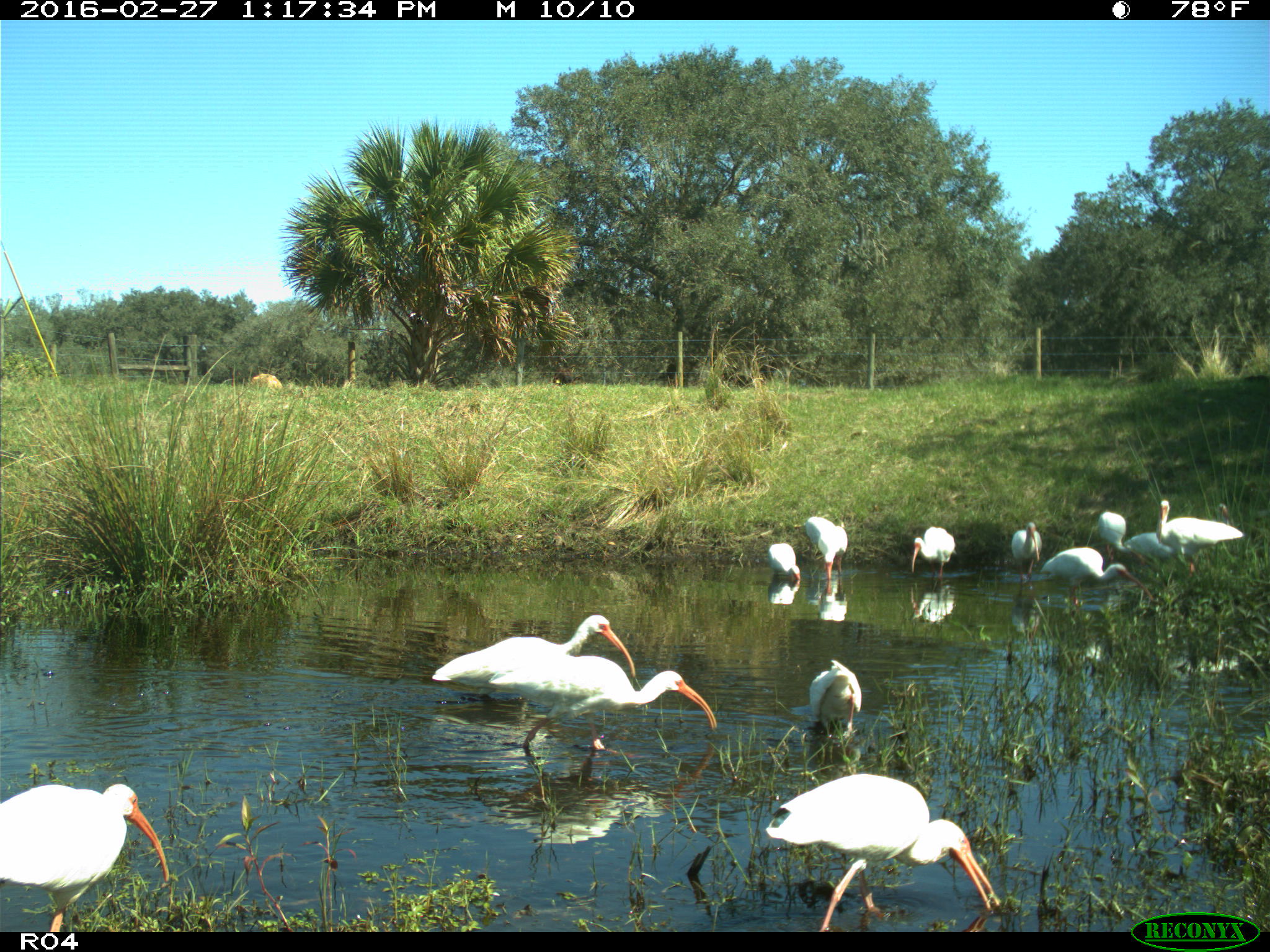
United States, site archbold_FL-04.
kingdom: Animalia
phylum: Chordata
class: Aves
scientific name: Aves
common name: birds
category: unidentified bird